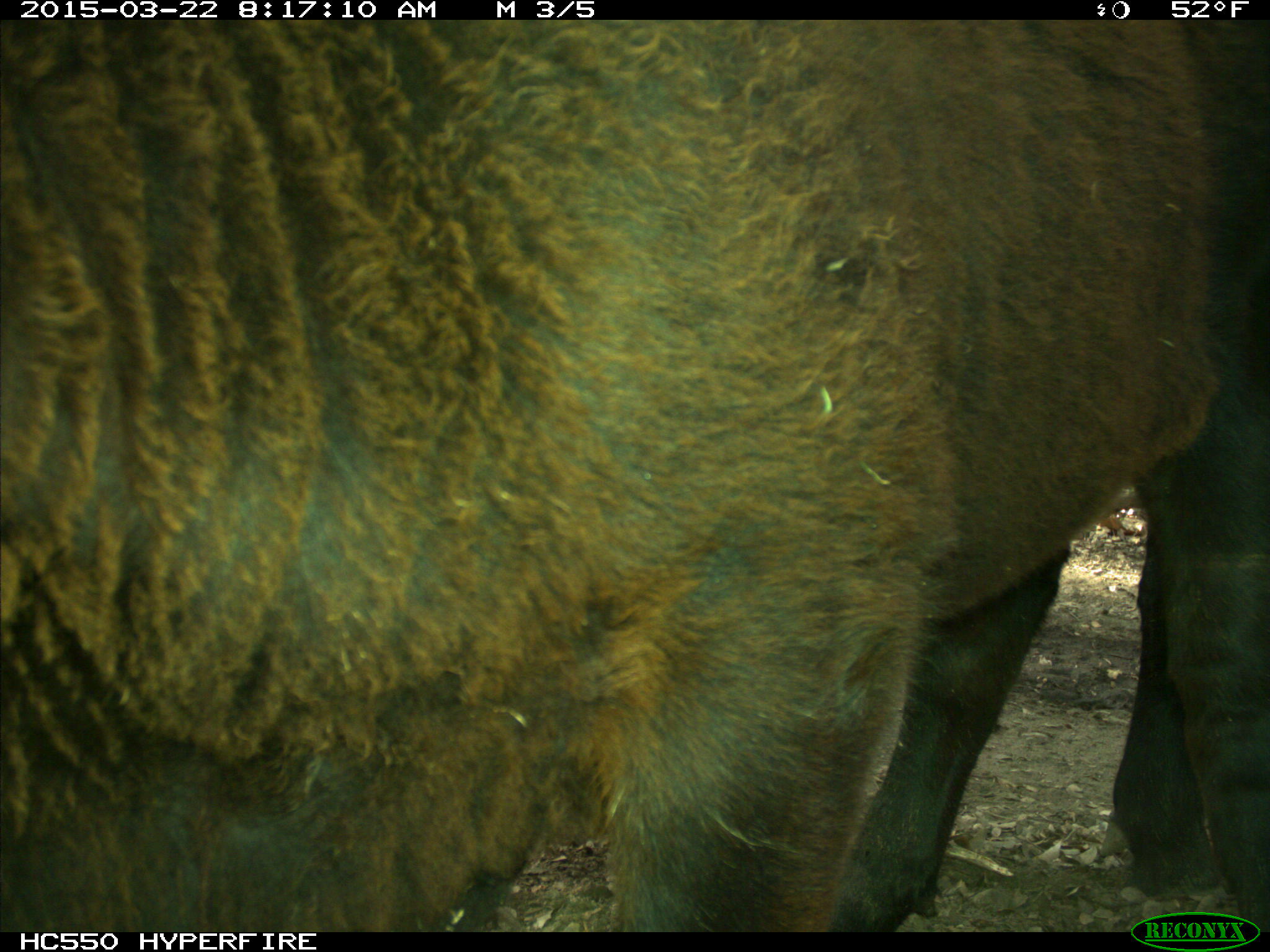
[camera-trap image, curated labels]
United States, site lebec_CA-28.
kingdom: Animalia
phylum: Chordata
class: Mammalia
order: Artiodactyla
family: Bovidae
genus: Bos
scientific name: Bos taurus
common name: domestic cow